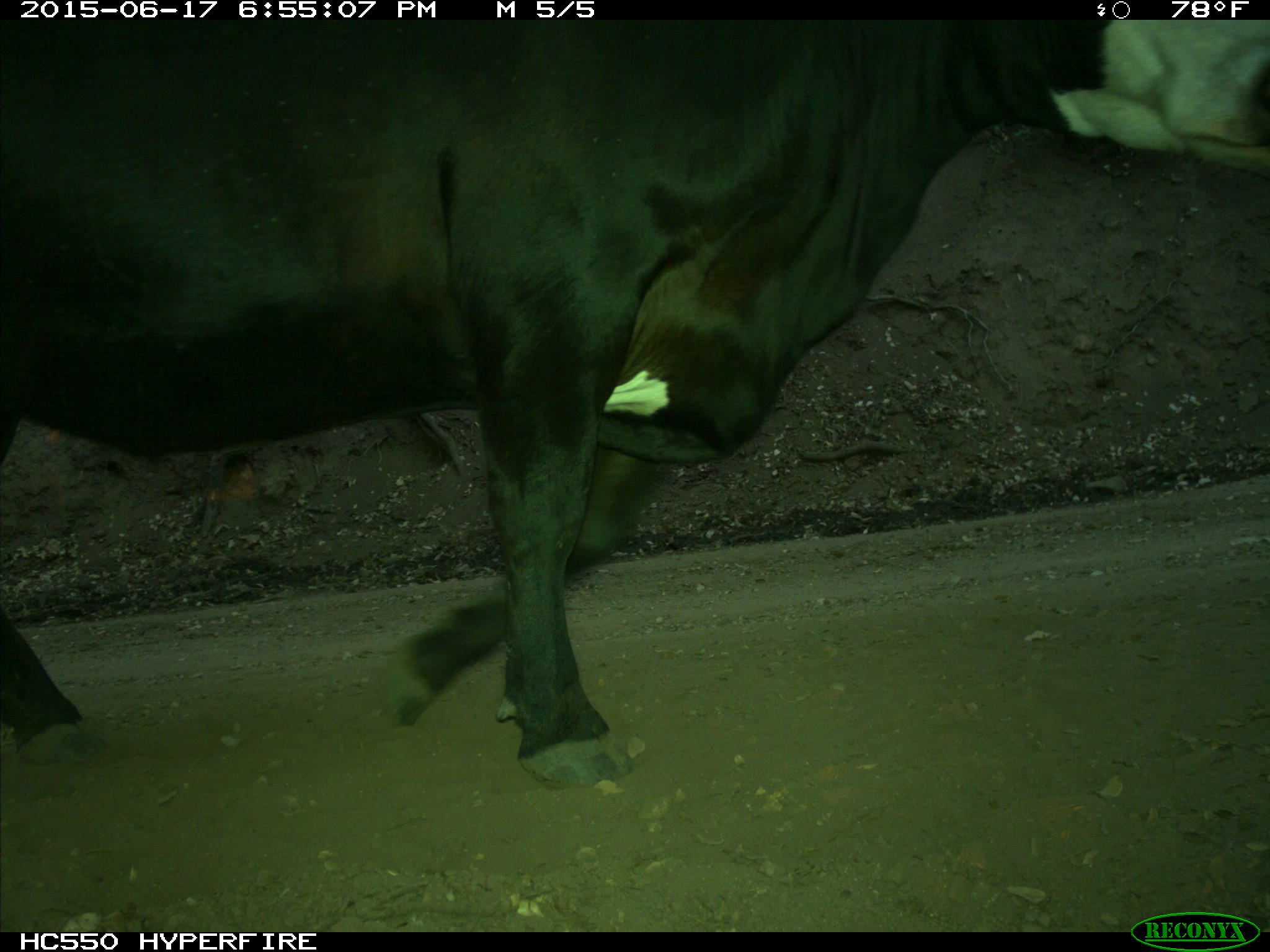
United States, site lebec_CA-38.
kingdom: Animalia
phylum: Chordata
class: Mammalia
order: Artiodactyla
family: Bovidae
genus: Bos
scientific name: Bos taurus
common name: domestic cow